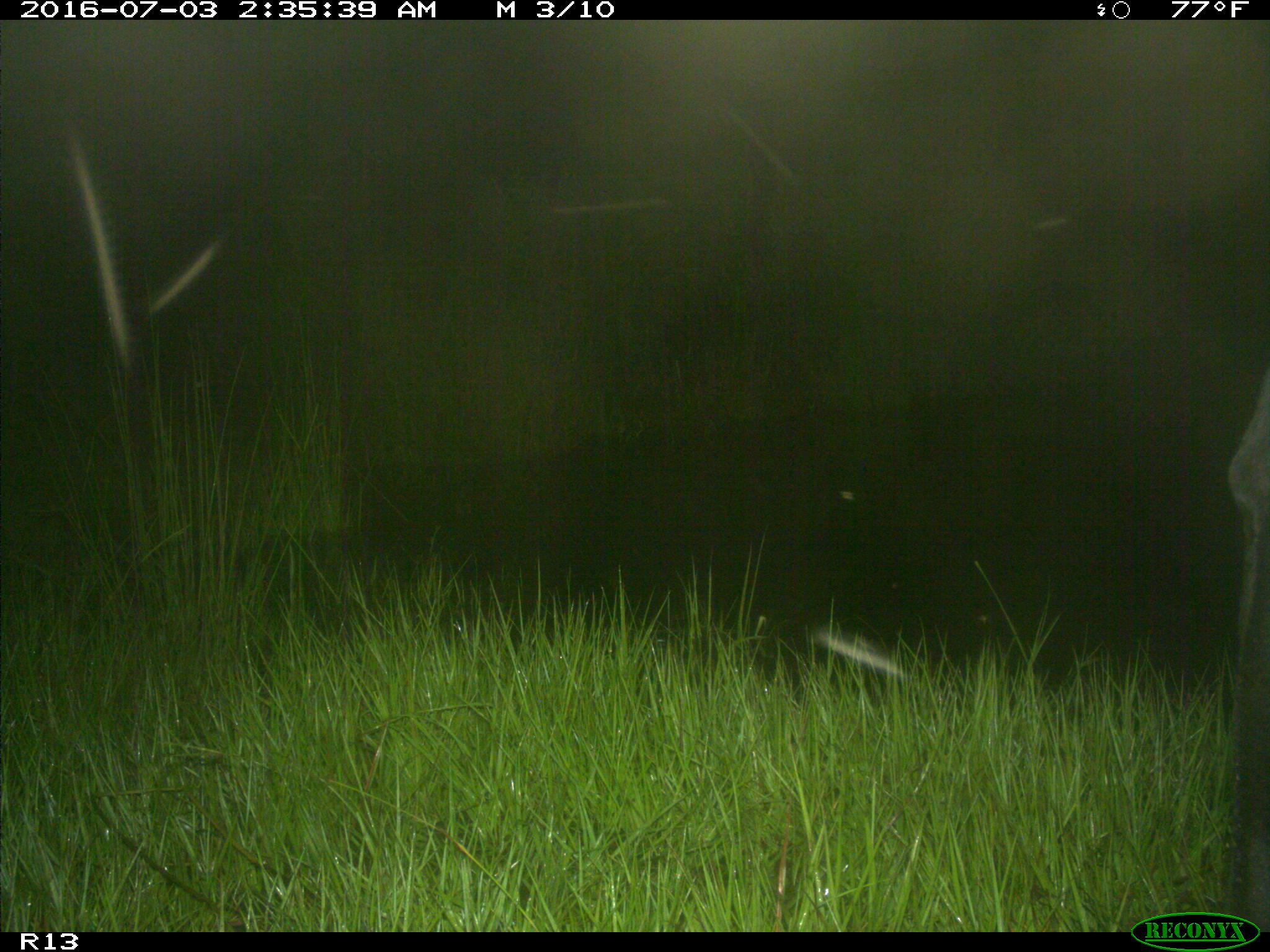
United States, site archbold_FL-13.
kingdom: Animalia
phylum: Chordata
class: Mammalia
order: Artiodactyla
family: Bovidae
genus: Bos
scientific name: Bos taurus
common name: domestic cow